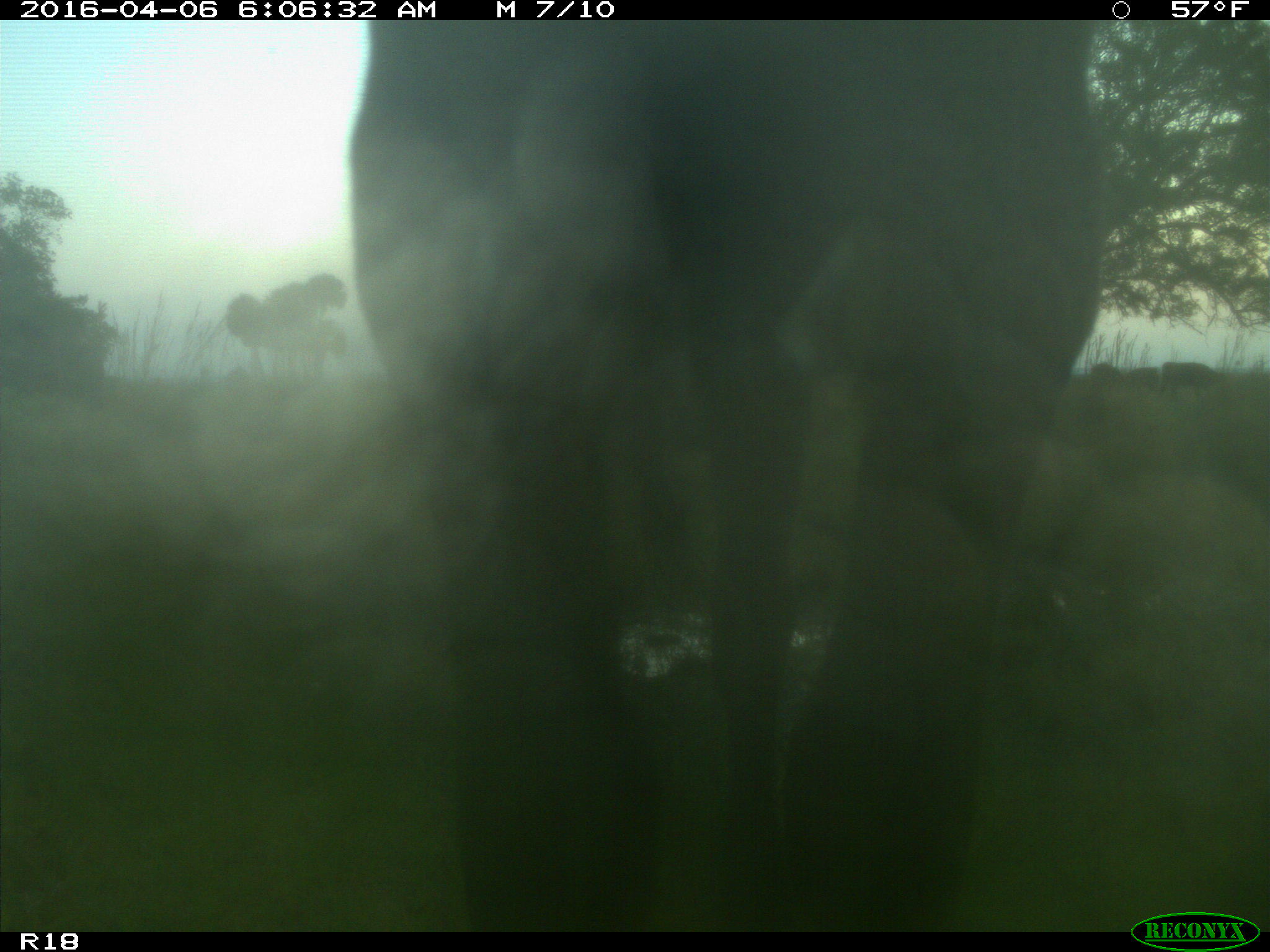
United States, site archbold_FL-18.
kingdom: Animalia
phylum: Chordata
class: Mammalia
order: Artiodactyla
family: Bovidae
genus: Bos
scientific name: Bos taurus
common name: domestic cow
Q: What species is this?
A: Bos taurus (domestic cow).